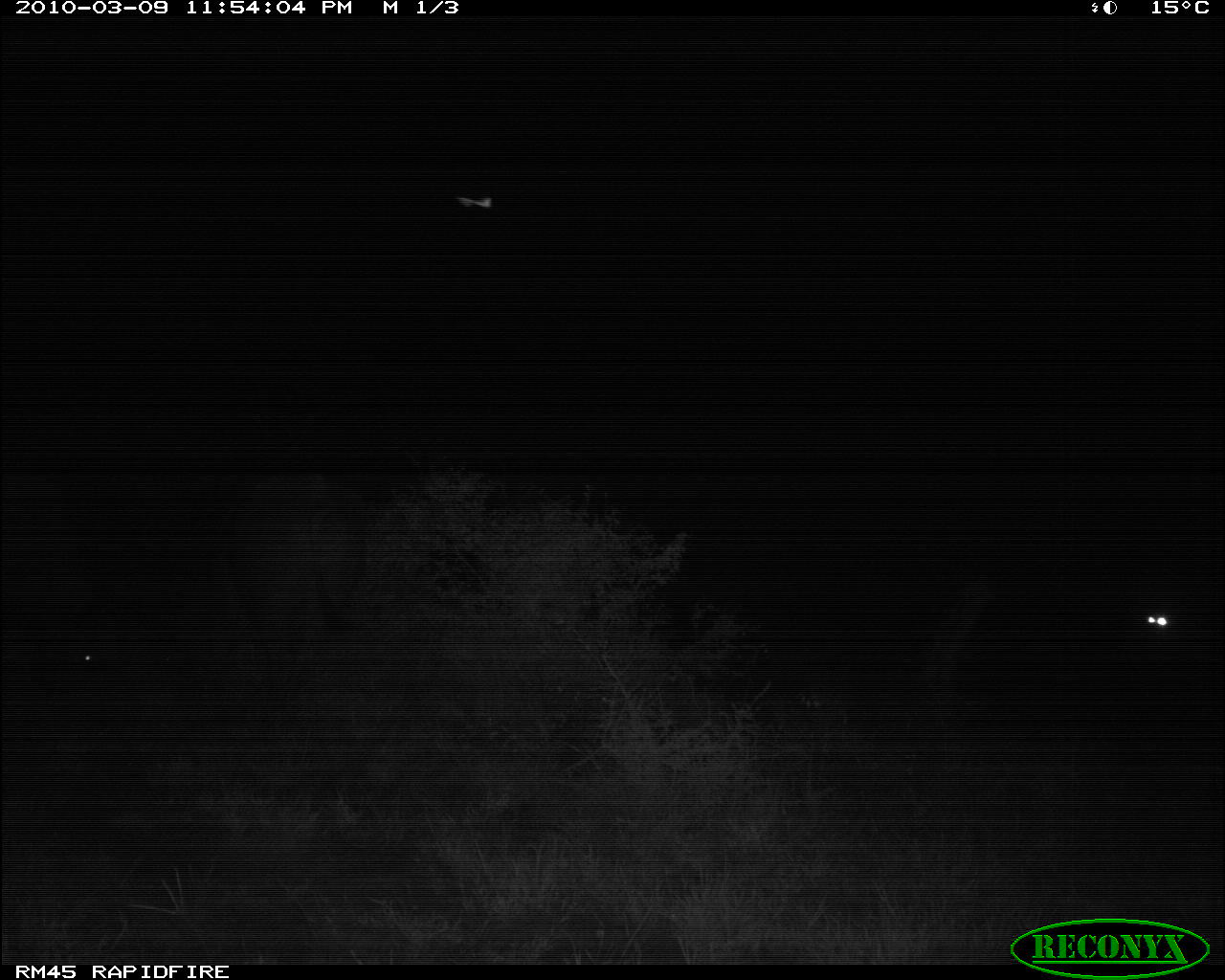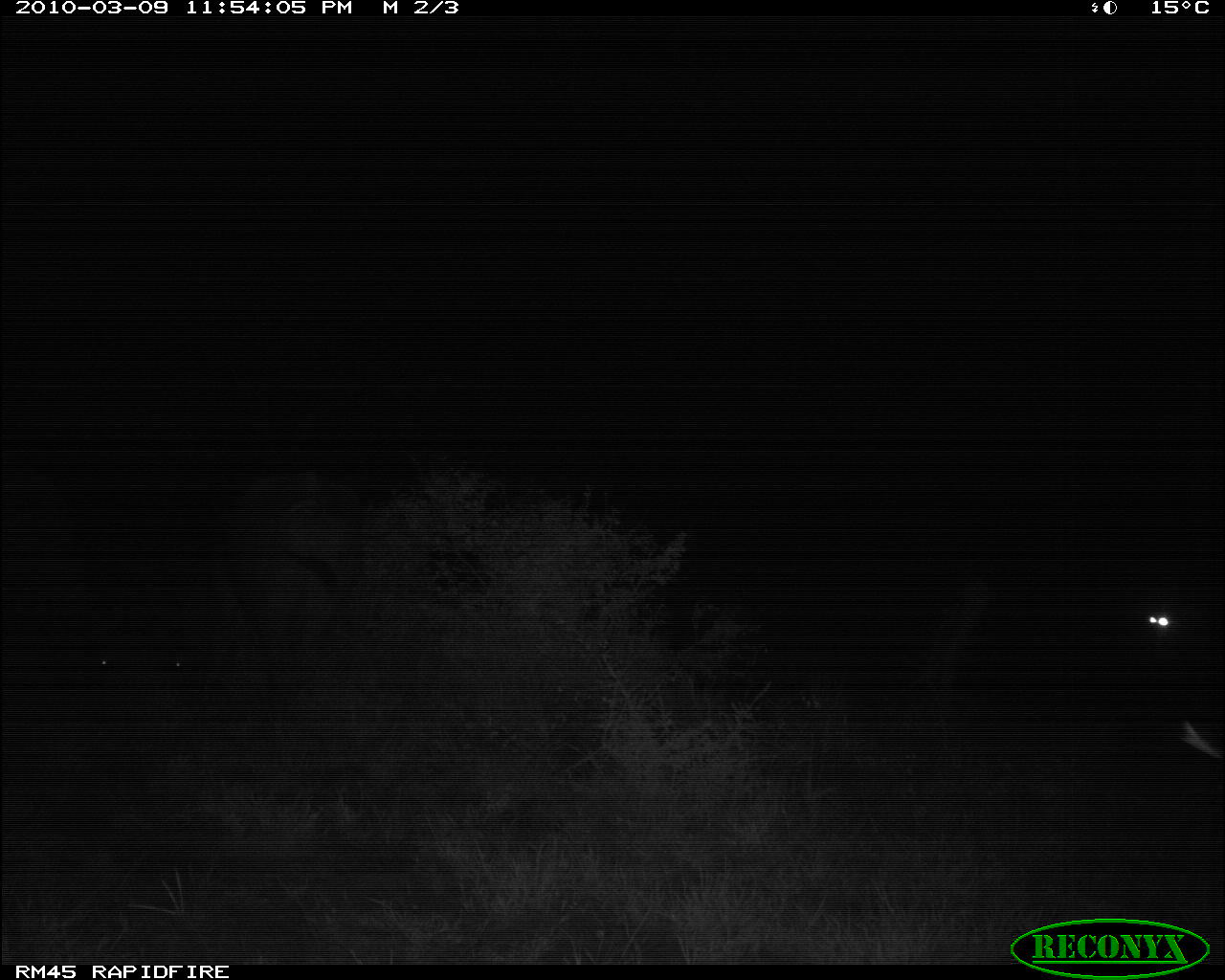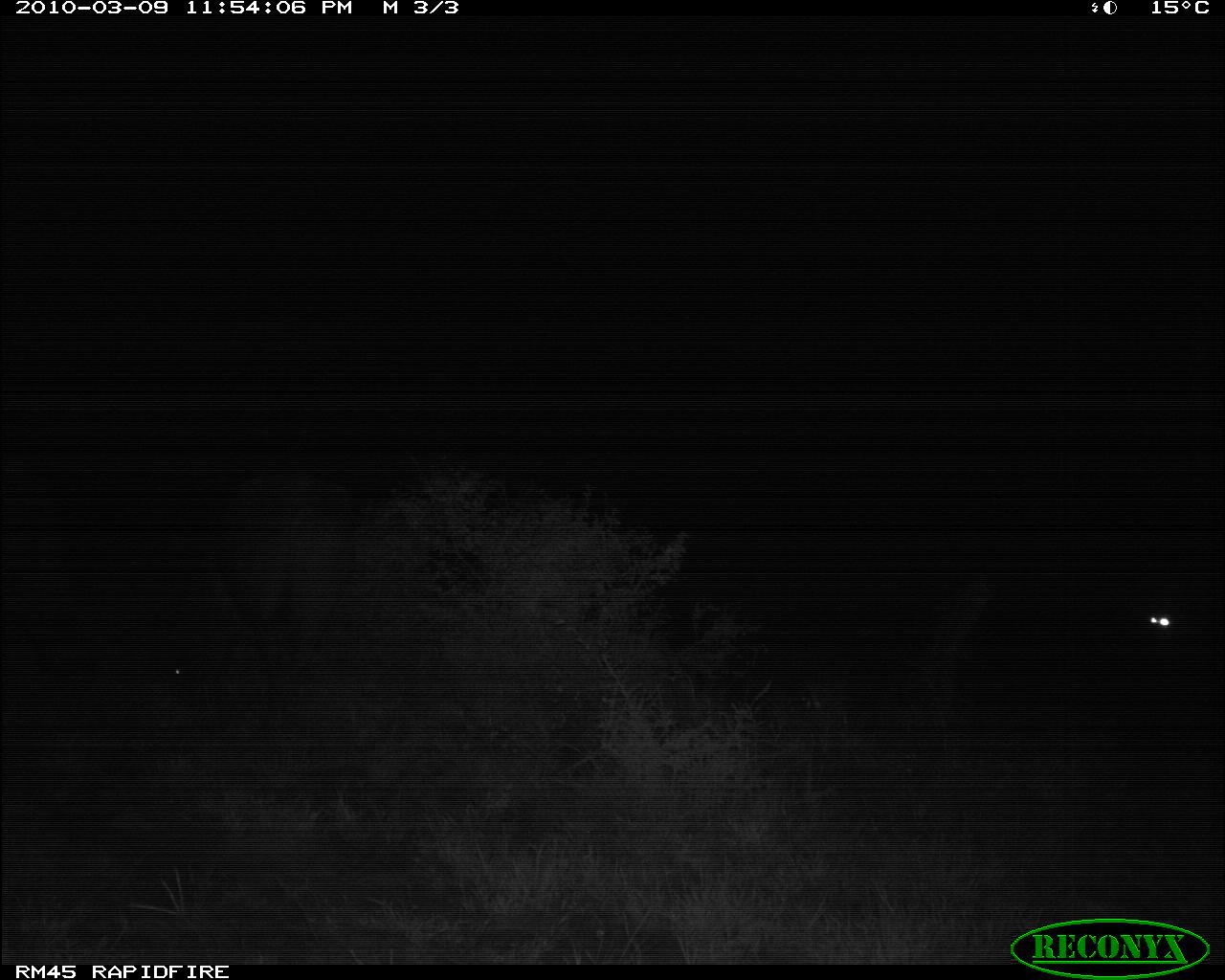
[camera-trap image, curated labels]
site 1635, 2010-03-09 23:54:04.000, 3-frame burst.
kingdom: Animalia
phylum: Chordata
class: Mammalia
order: Artiodactyla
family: Bovidae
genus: Syncerus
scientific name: Syncerus caffer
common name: african buffalo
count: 2